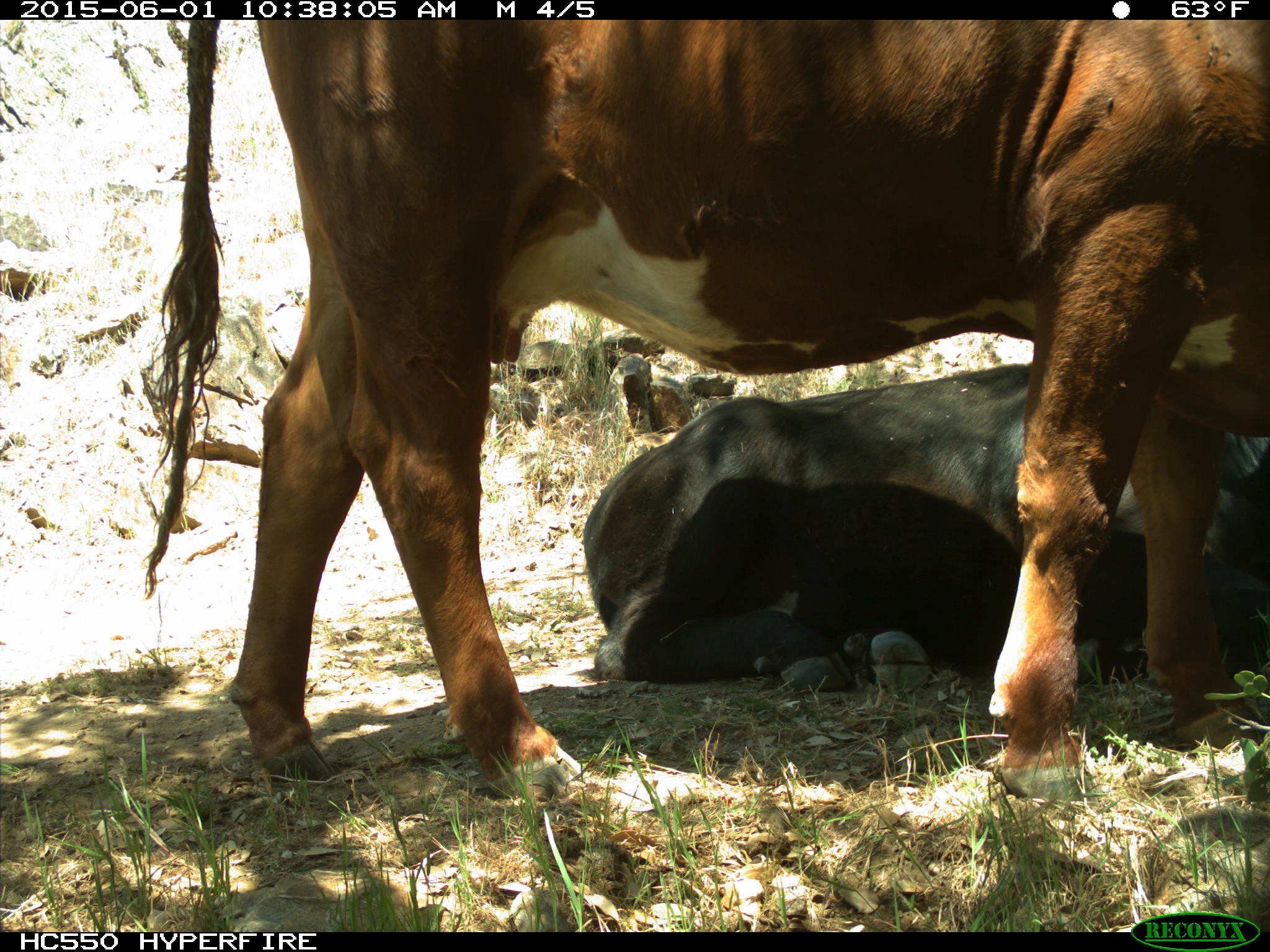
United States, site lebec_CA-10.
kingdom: Animalia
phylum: Chordata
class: Mammalia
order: Artiodactyla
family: Bovidae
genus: Bos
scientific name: Bos taurus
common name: domestic cow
Bos taurus (domestic cow).